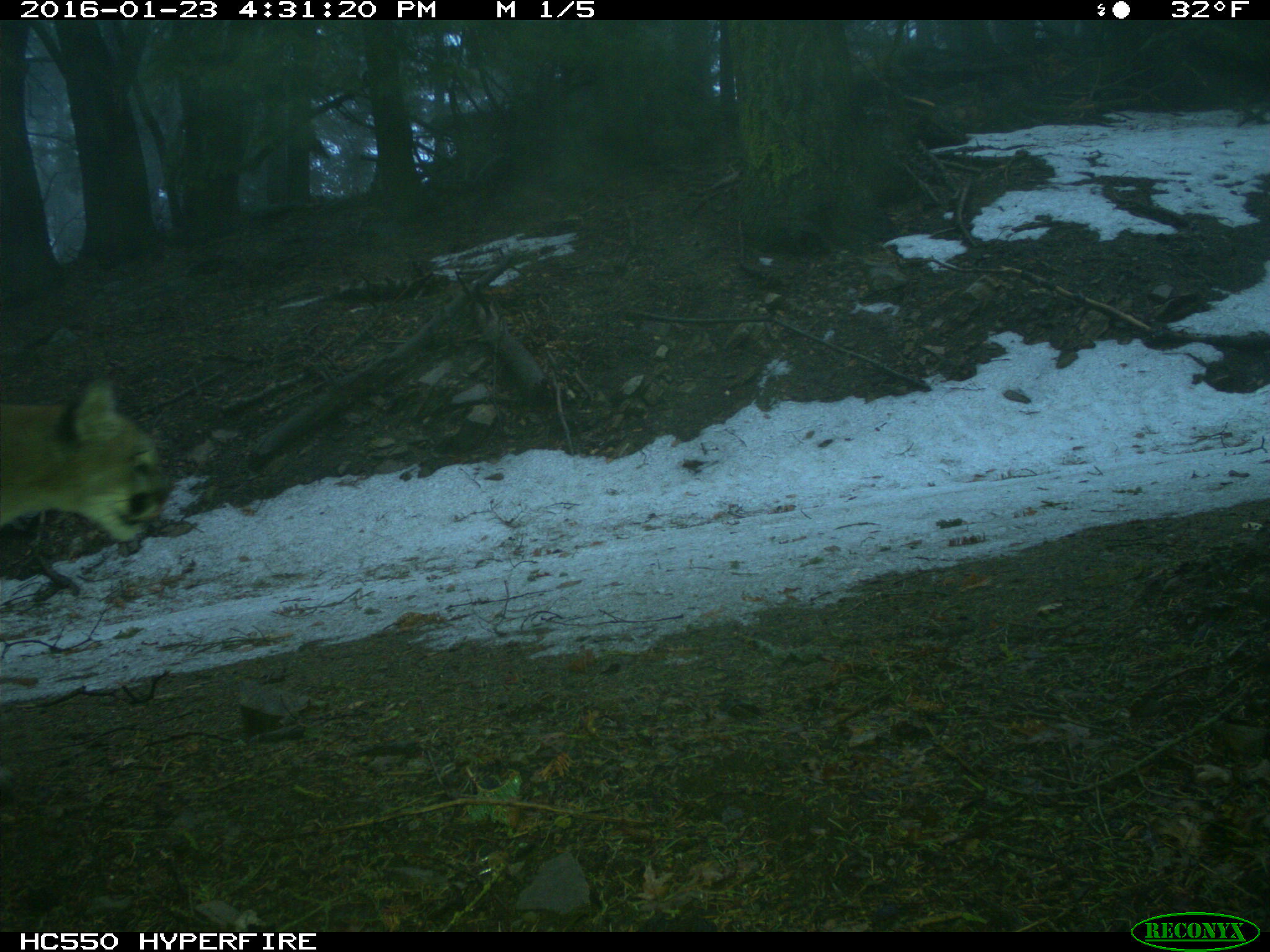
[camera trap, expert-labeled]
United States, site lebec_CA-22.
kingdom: Animalia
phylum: Chordata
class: Mammalia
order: Carnivora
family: Felidae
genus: Puma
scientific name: Puma concolor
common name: mountain lion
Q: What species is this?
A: Puma concolor (mountain lion).